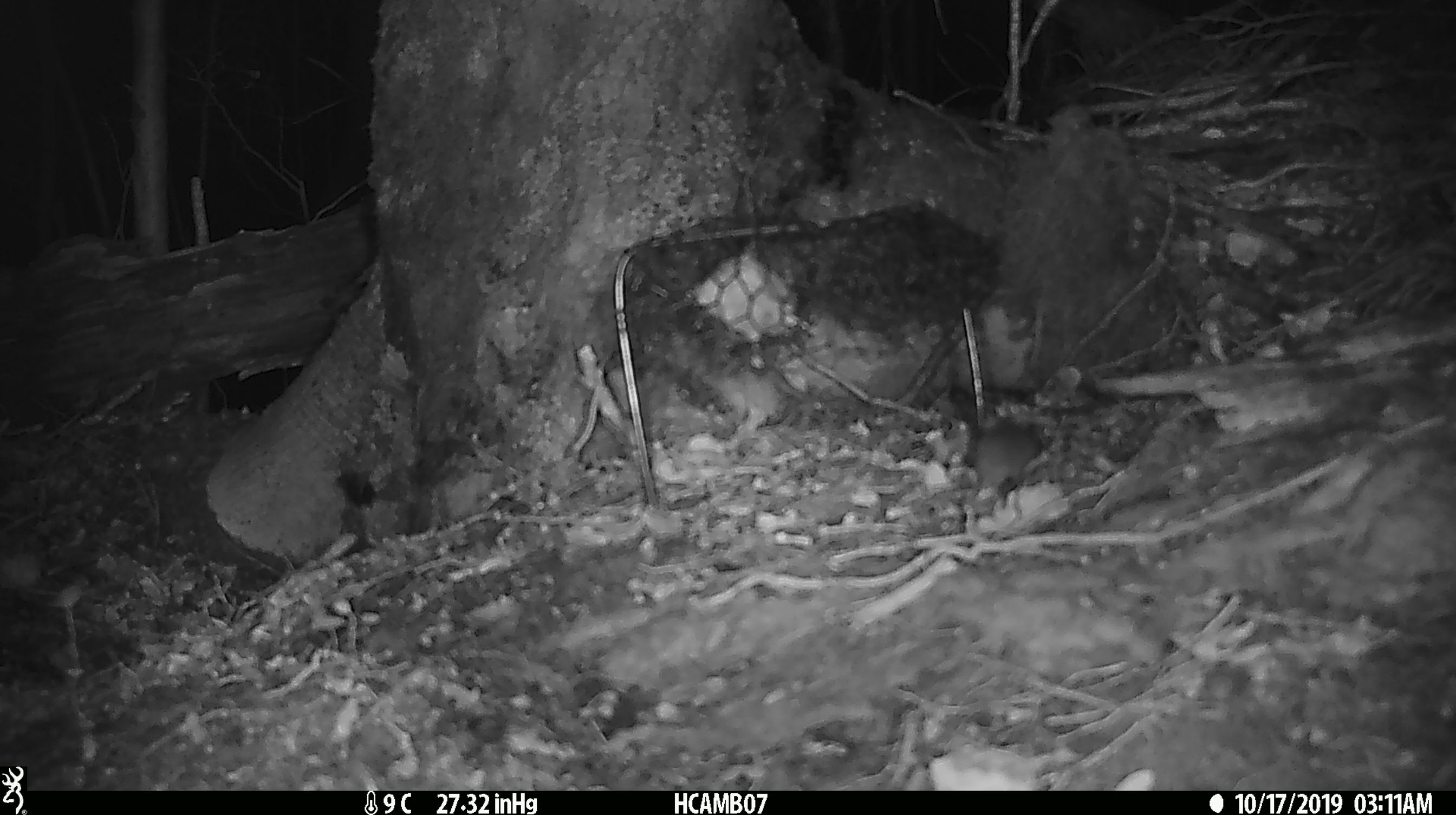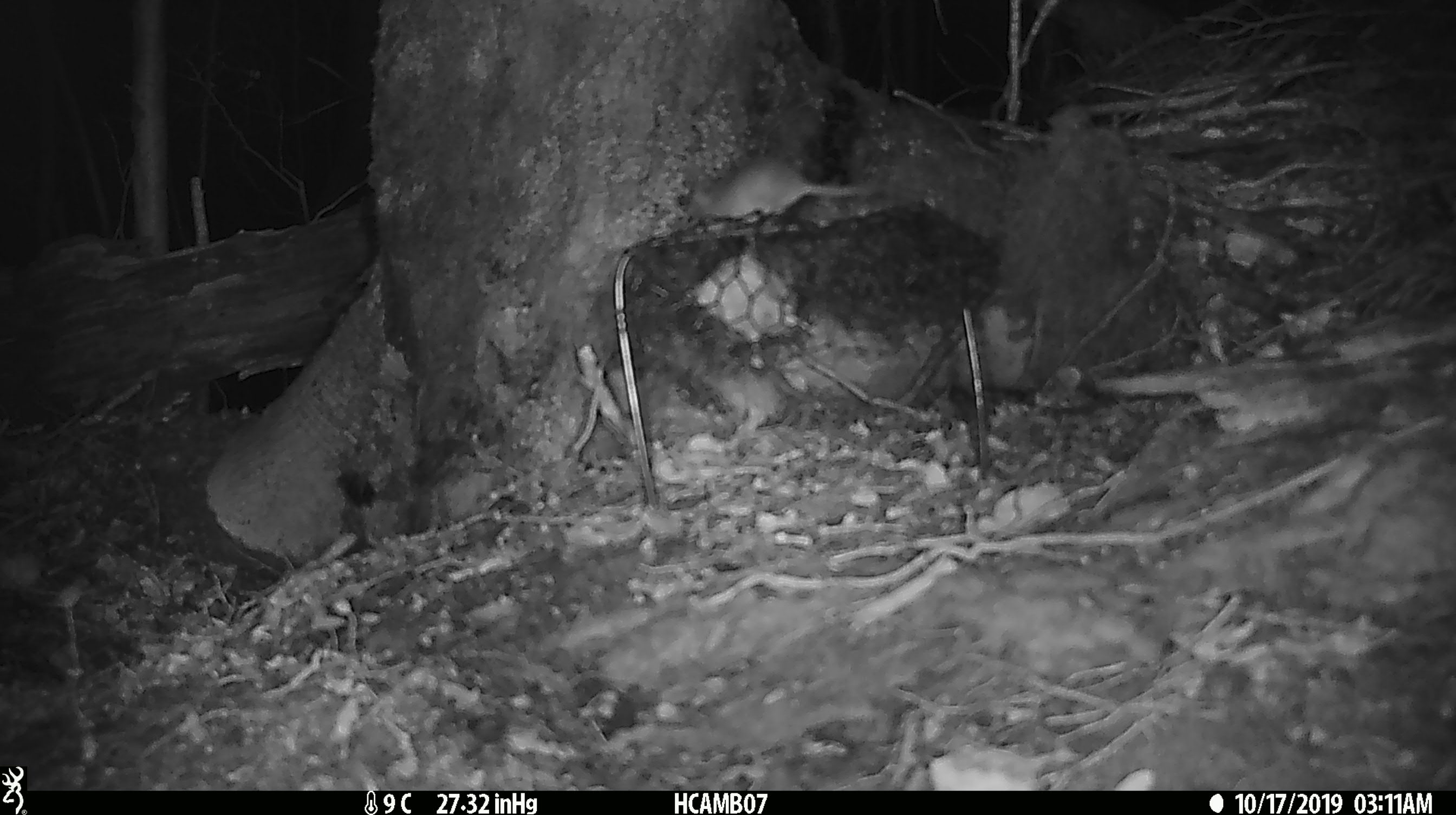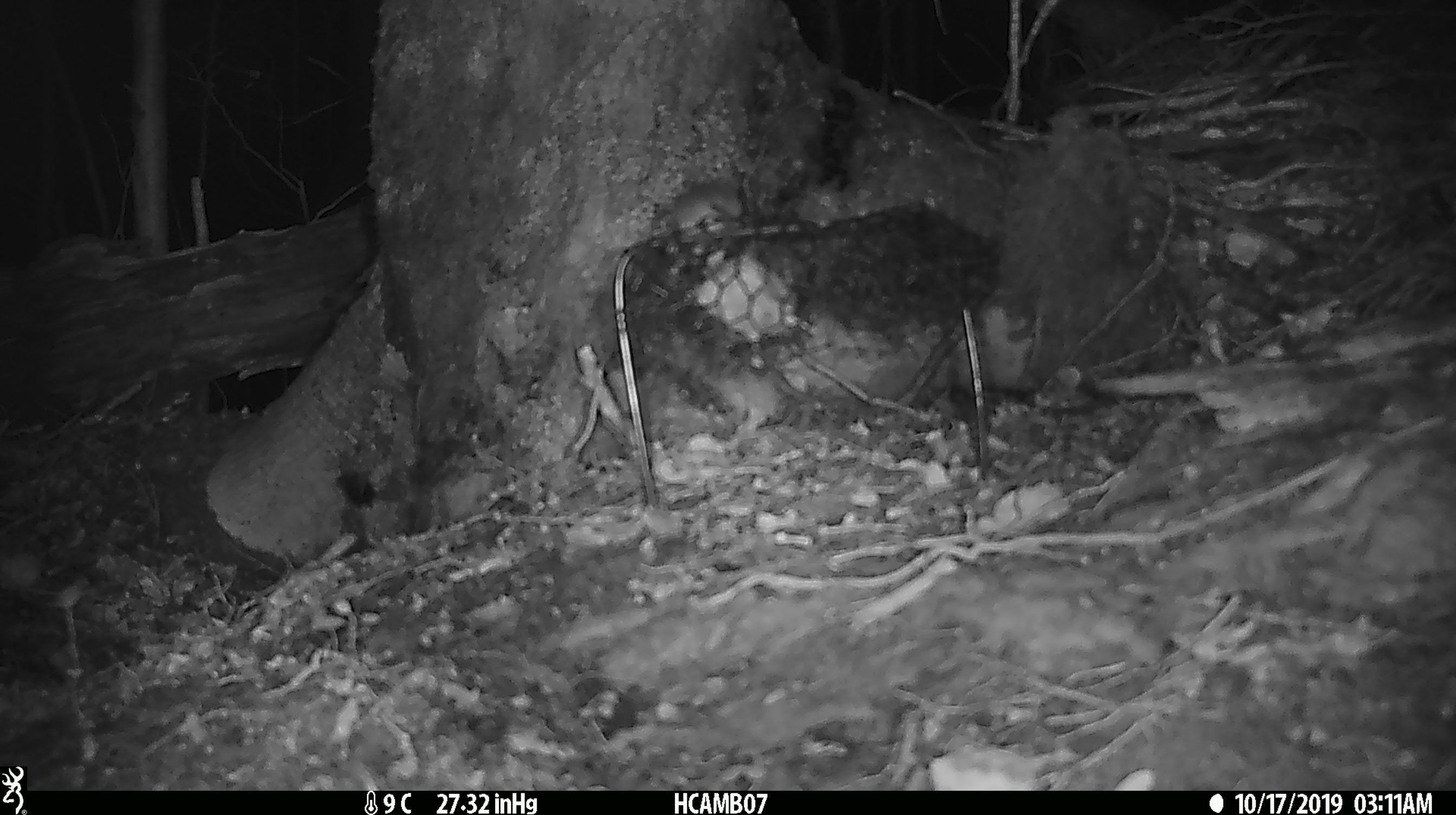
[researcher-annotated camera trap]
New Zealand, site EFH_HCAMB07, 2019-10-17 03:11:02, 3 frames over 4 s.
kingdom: Animalia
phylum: Chordata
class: Mammalia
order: Rodentia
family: Muridae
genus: Mus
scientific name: Mus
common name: mouse